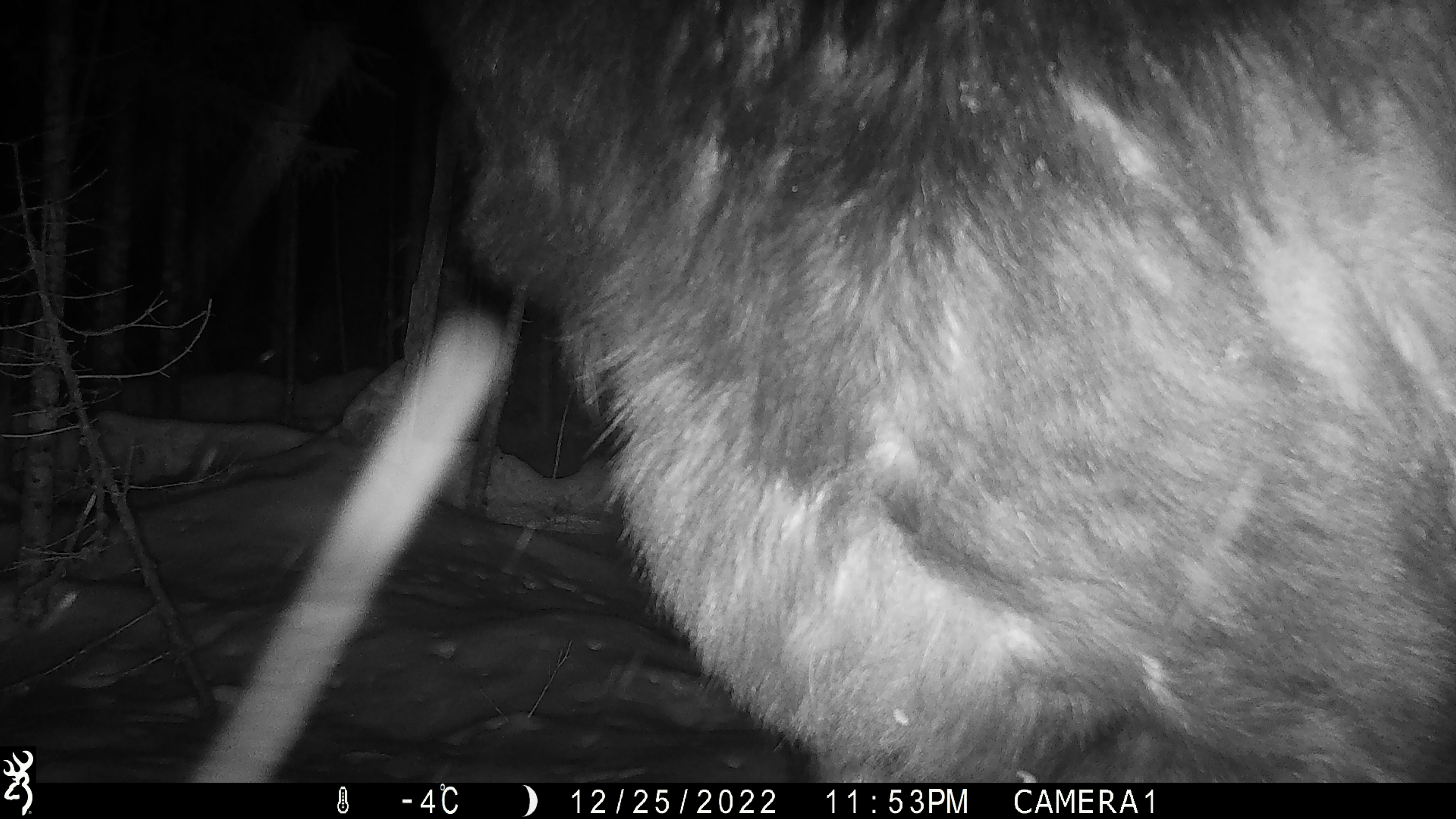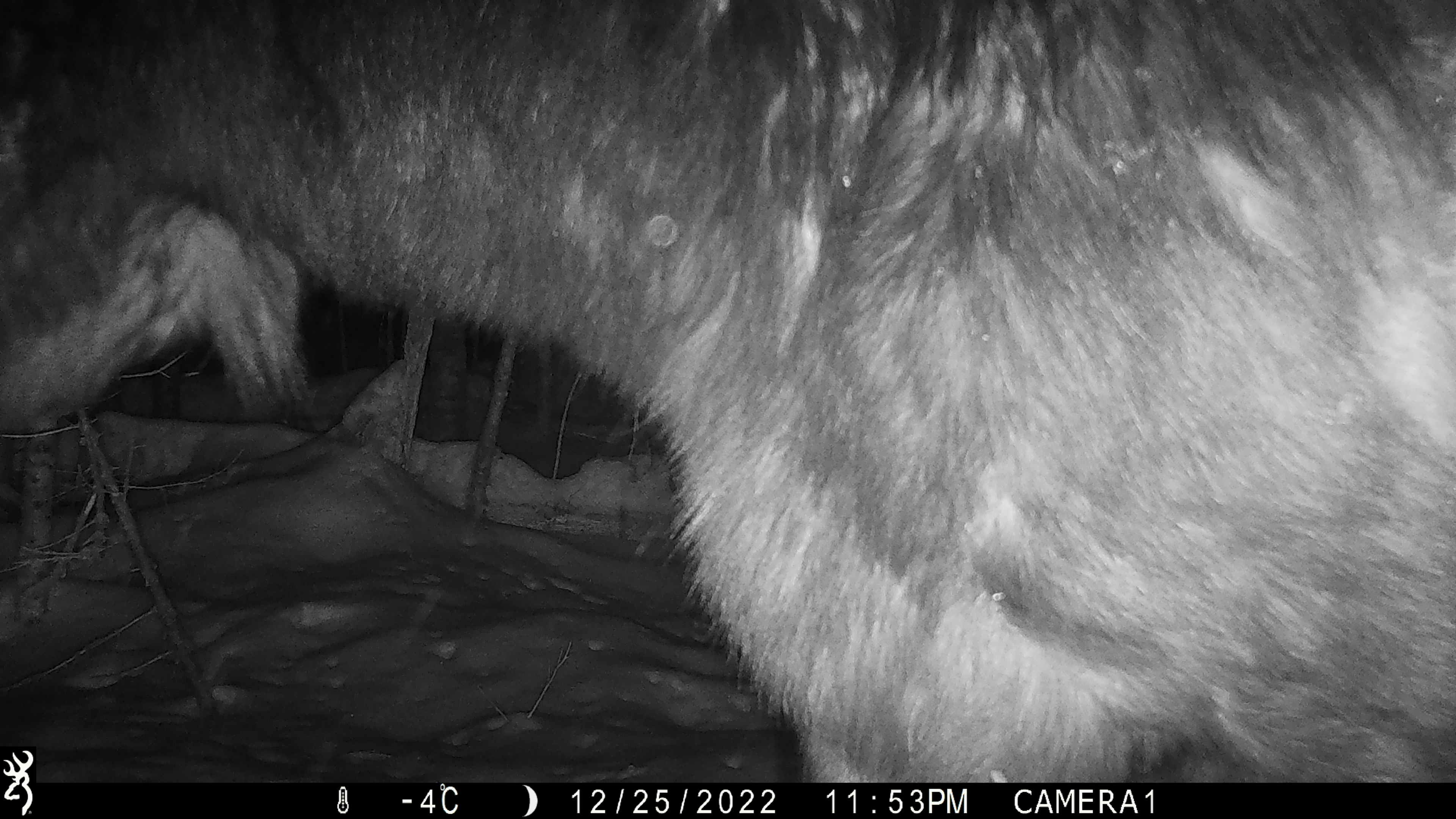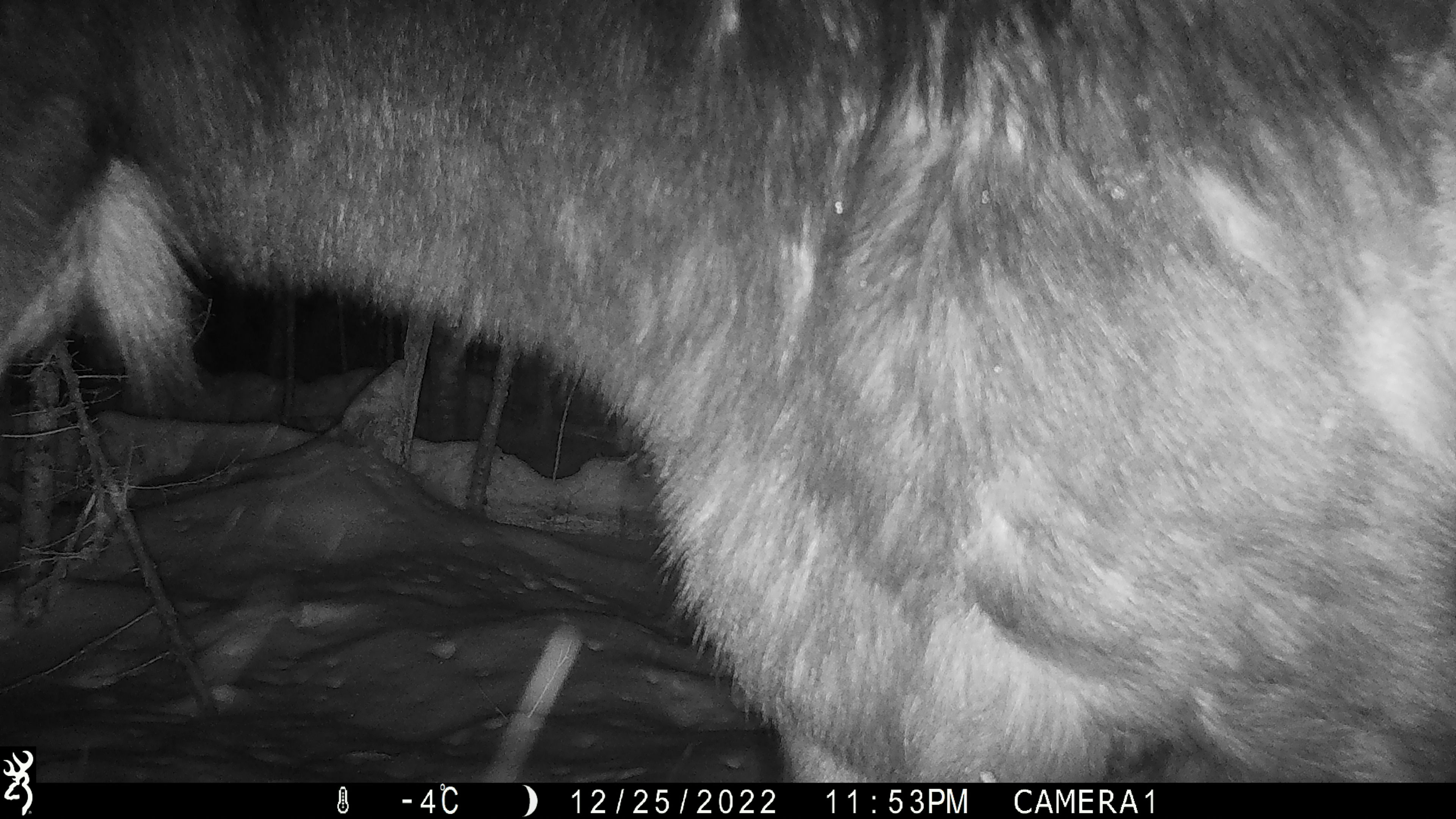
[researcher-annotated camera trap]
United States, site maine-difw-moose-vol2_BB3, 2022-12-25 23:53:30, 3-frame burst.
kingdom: Animalia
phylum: Chordata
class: Mammalia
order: Artiodactyla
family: Cervidae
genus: Alces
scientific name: Alces alces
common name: moose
Moose (Alces alces).